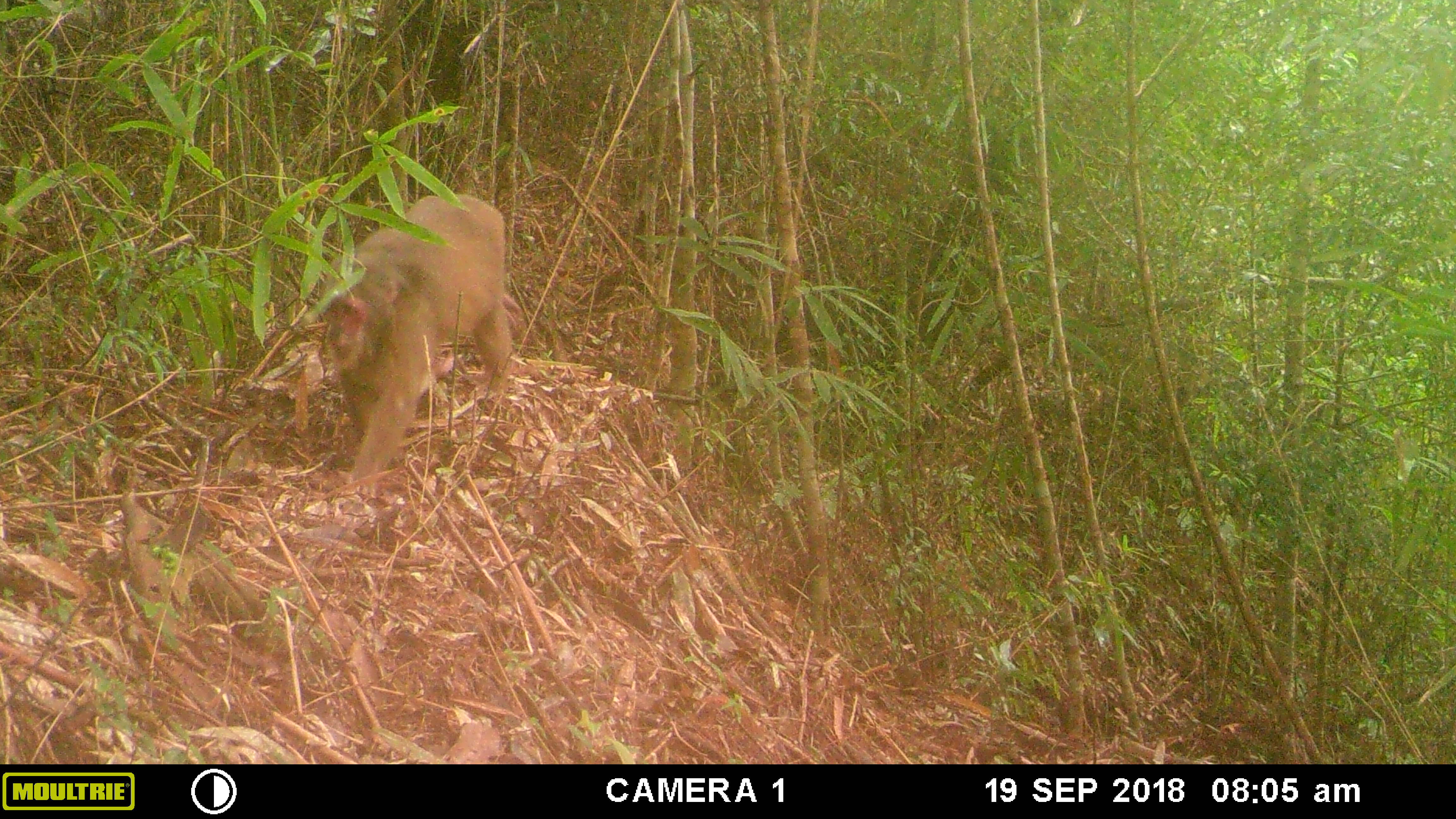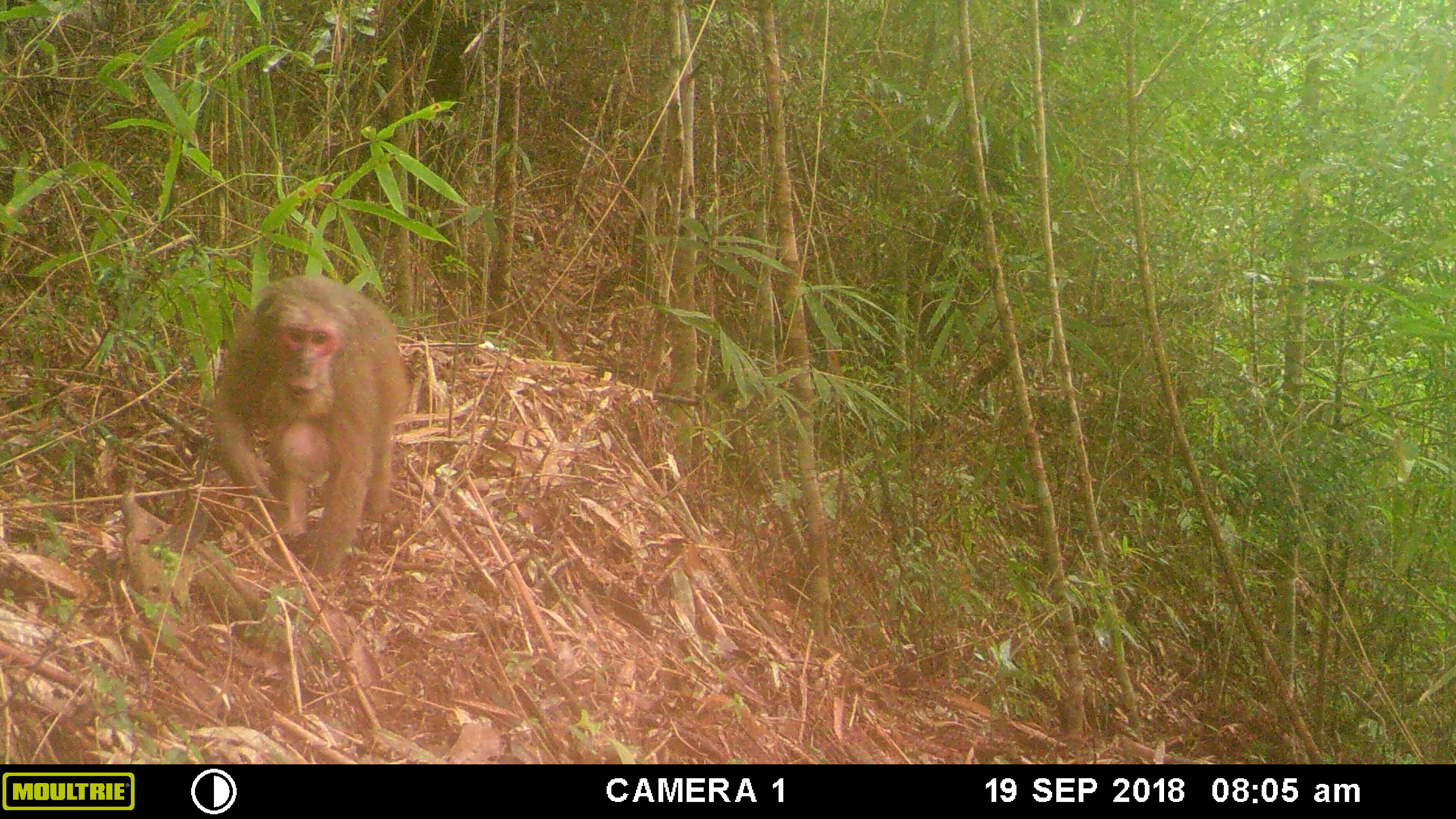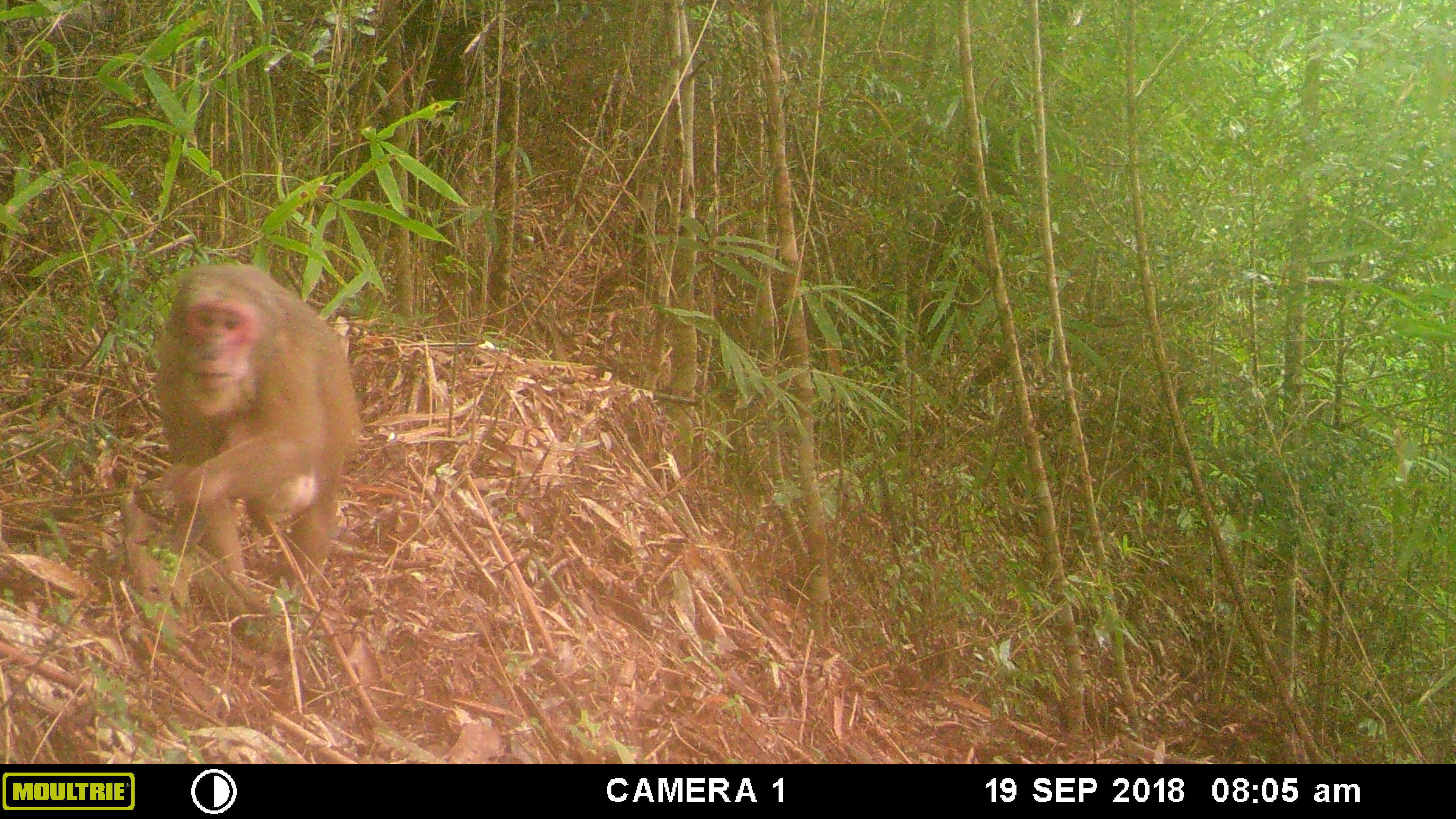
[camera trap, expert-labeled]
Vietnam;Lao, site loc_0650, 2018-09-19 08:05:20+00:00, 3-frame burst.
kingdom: Animalia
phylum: Chordata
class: Mammalia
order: Primates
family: Cercopithecidae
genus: Macaca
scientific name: Macaca arctoides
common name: stump-tailed macaque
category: stump tailed macaque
Stump tailed macaque (stump-tailed macaque) (Macaca arctoides). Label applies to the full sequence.